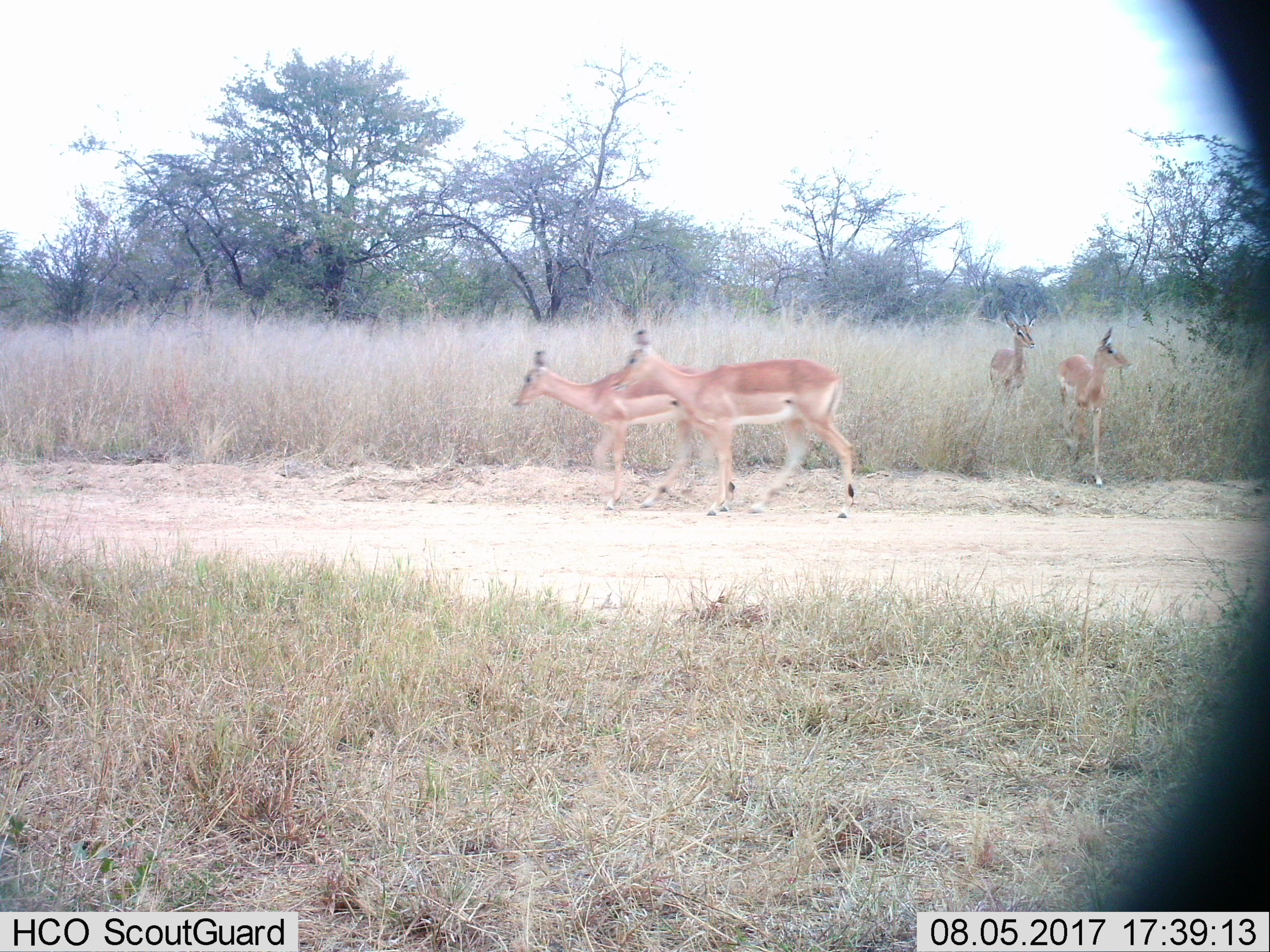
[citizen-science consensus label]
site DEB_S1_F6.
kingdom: Animalia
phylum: Chordata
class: Mammalia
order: Artiodactyla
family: Bovidae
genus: Aepyceros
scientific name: Aepyceros melampus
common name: impala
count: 4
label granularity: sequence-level